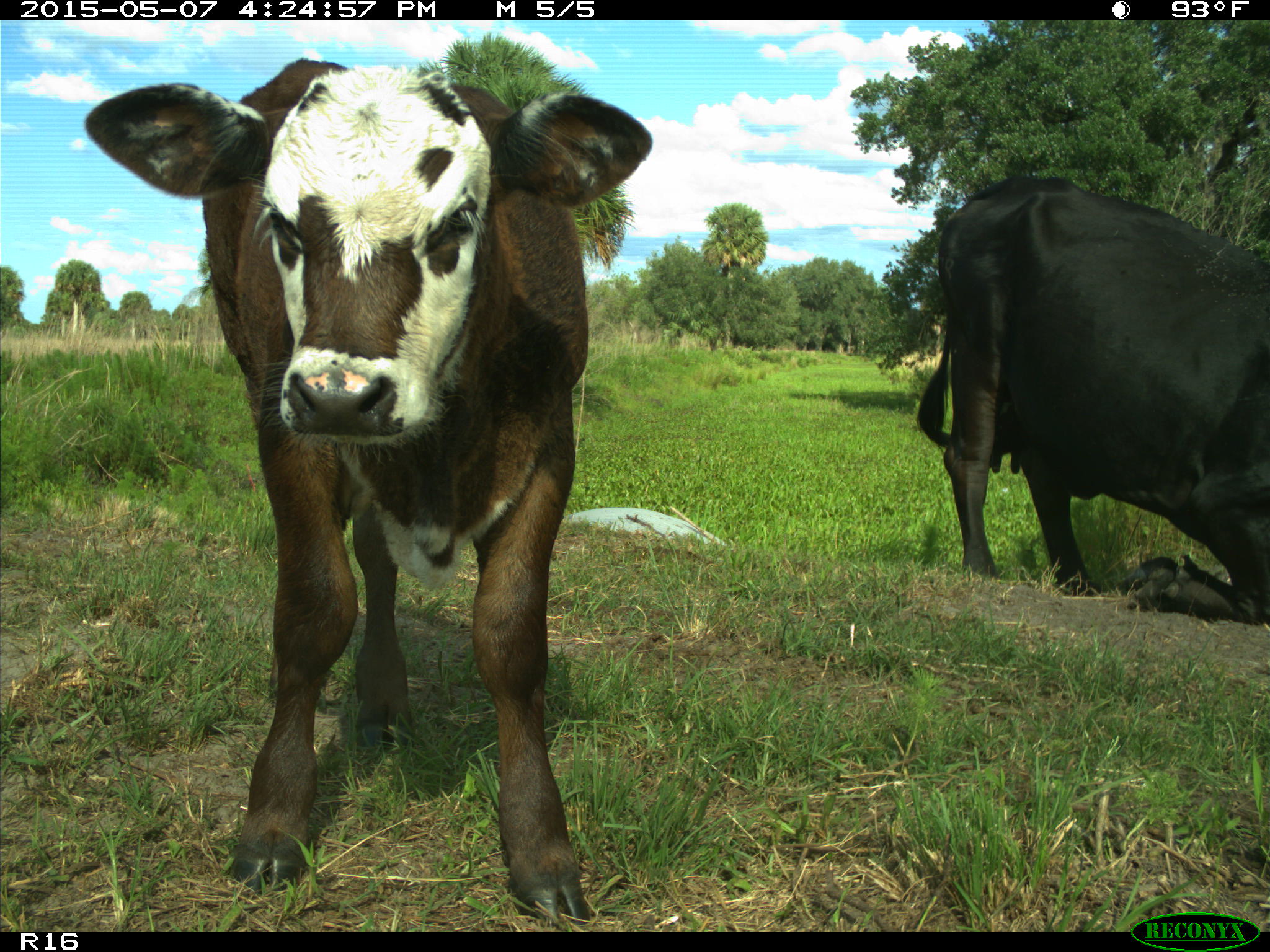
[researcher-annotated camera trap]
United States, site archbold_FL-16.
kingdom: Animalia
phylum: Chordata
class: Mammalia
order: Artiodactyla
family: Bovidae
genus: Bos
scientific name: Bos taurus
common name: domestic cow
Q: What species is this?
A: Bos taurus (domestic cow).